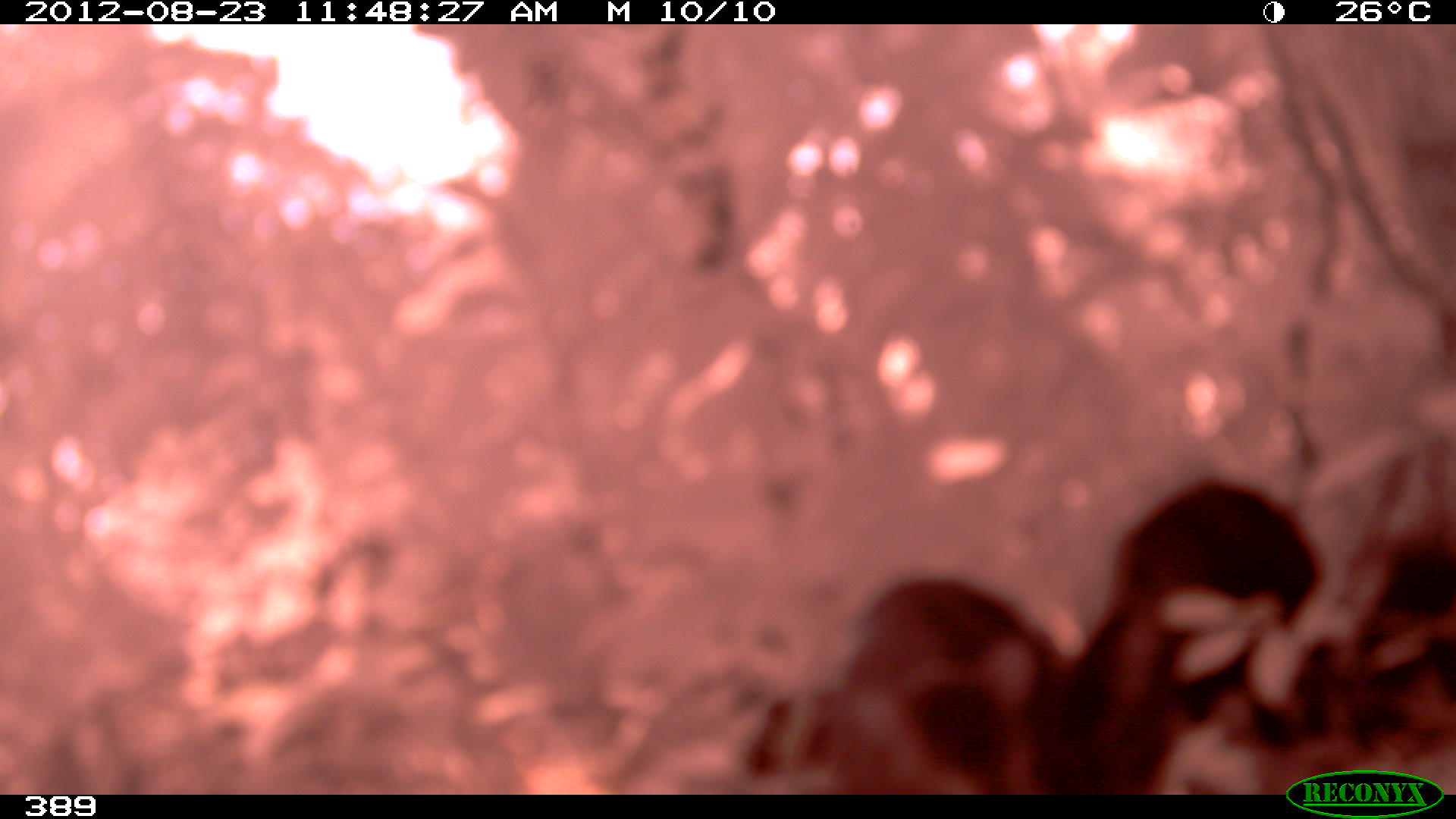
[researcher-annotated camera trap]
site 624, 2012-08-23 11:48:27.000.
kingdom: Animalia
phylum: Chordata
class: Mammalia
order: Artiodactyla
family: Tayassuidae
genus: Tayassu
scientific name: Tayassu pecari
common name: white-lipped peccary